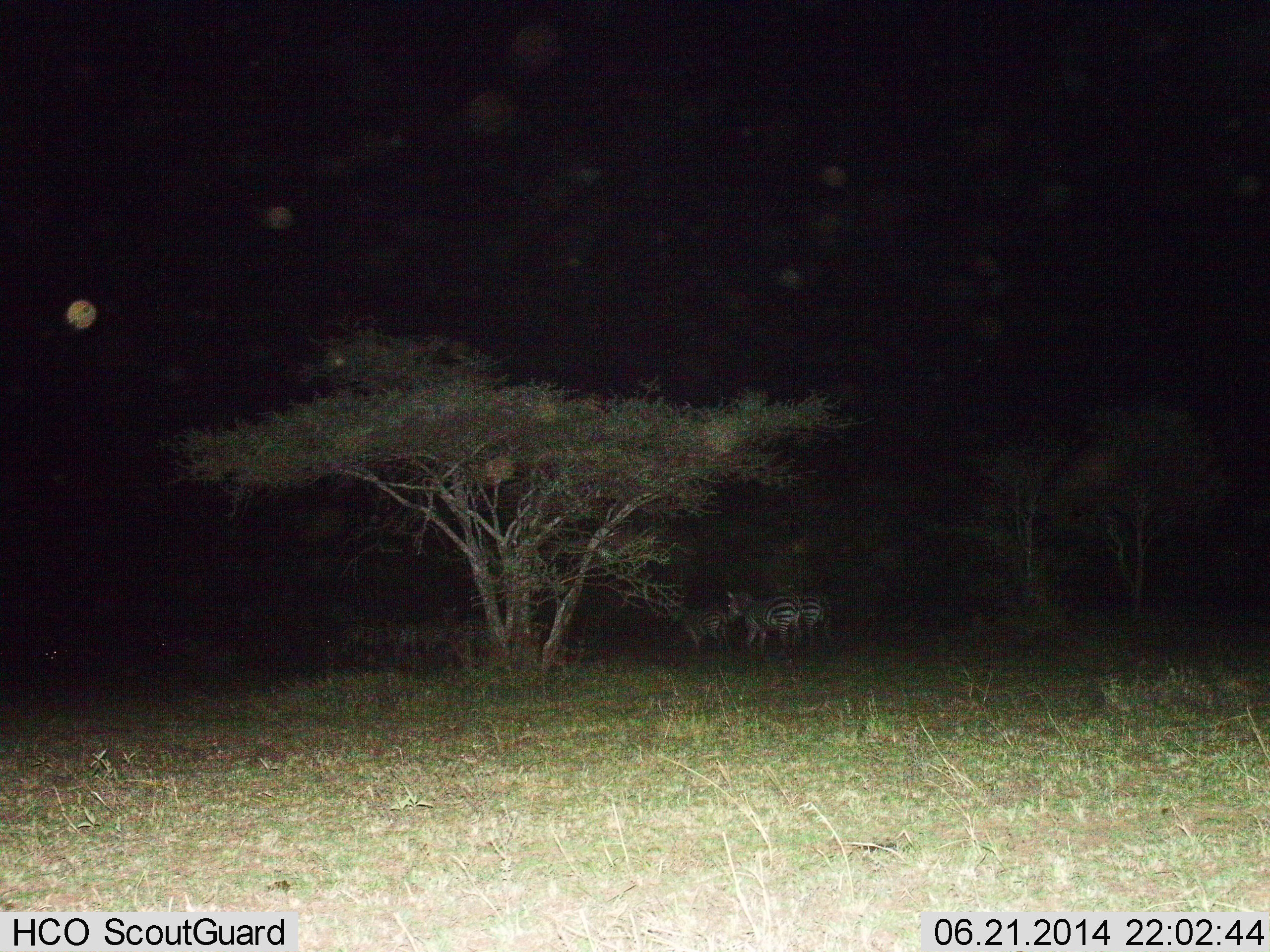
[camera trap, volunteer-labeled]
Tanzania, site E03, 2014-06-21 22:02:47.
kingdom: Animalia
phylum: Chordata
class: Mammalia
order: Perissodactyla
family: Equidae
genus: Equus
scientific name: Equus quagga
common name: plains zebra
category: zebra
Zebra (plains zebra) (Equus quagga), count 3. Behavior (volunteer vote fractions): standing 100%, resting 0%, moving 0%, interacting 0%. Young present (vote fraction): 0%. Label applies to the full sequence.